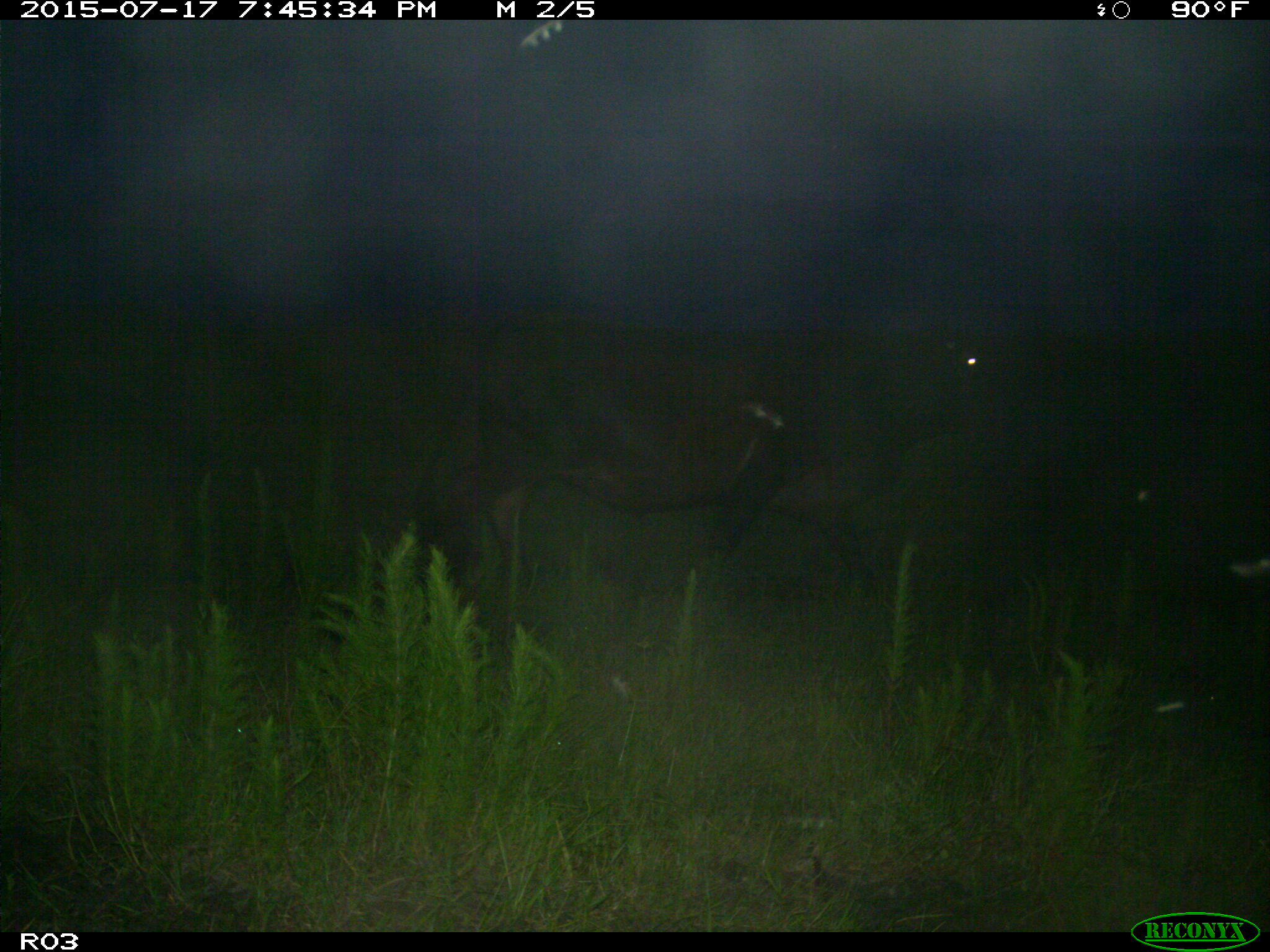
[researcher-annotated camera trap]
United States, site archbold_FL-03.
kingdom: Animalia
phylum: Chordata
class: Mammalia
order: Artiodactyla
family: Bovidae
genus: Bos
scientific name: Bos taurus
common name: domestic cow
Bos taurus (domestic cow).